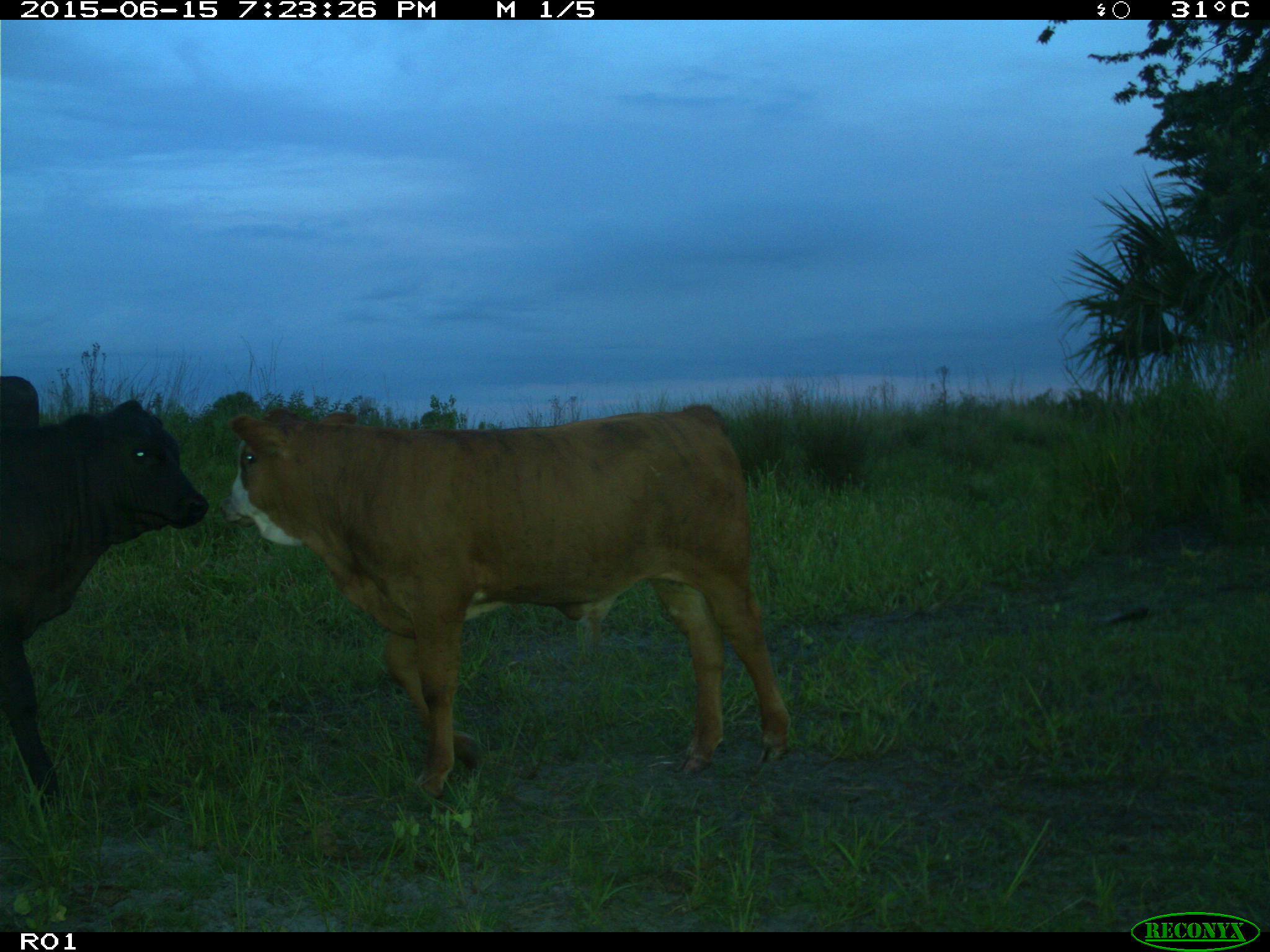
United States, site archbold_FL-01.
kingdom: Animalia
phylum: Chordata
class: Mammalia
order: Artiodactyla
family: Bovidae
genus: Bos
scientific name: Bos taurus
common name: domestic cow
Bos taurus (domestic cow).